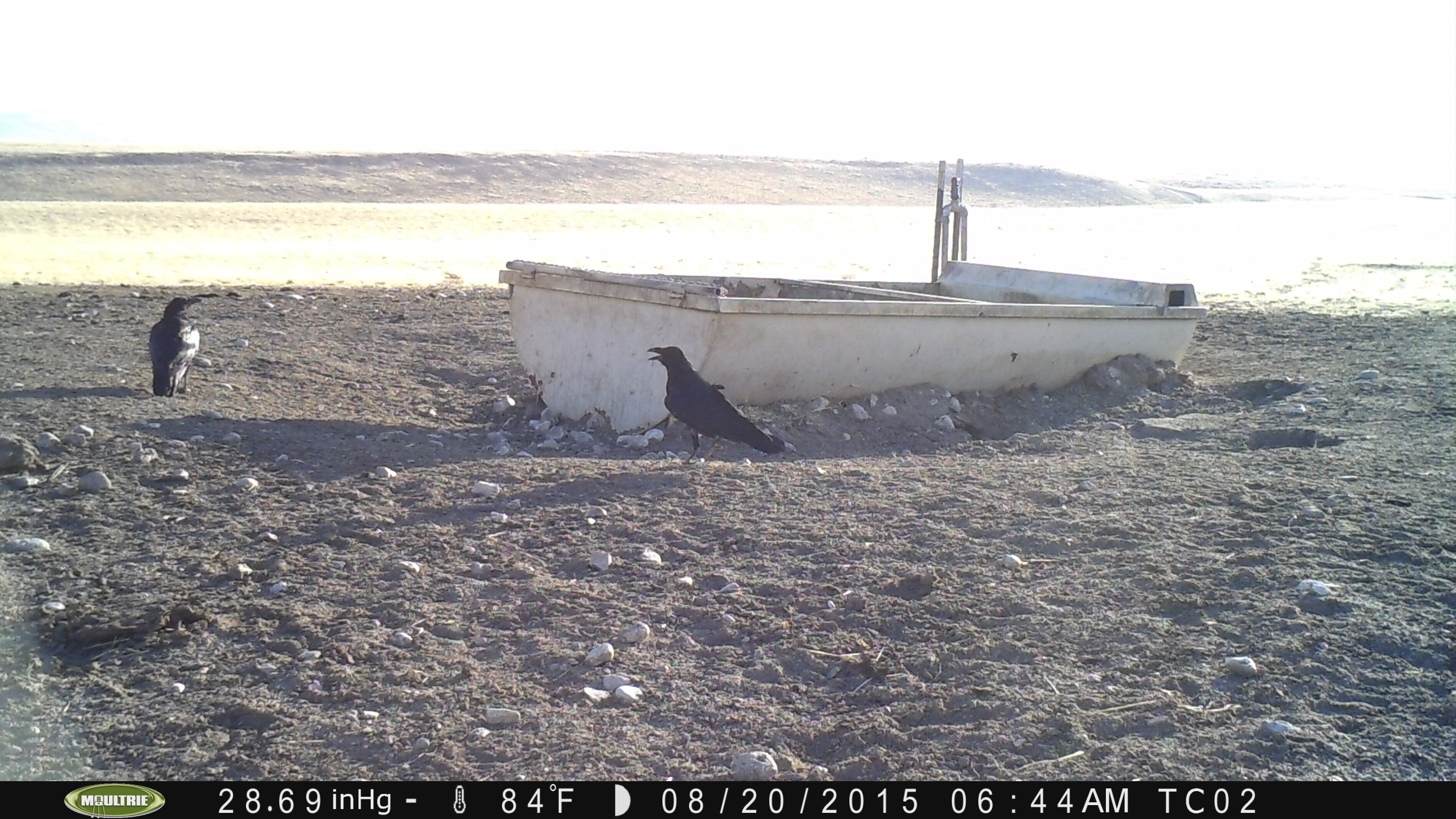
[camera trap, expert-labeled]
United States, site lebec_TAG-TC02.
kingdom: Animalia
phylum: Chordata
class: Aves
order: Passeriformes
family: Corvidae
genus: Corvus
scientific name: Corvus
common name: crows and ravens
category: unidentified corvus